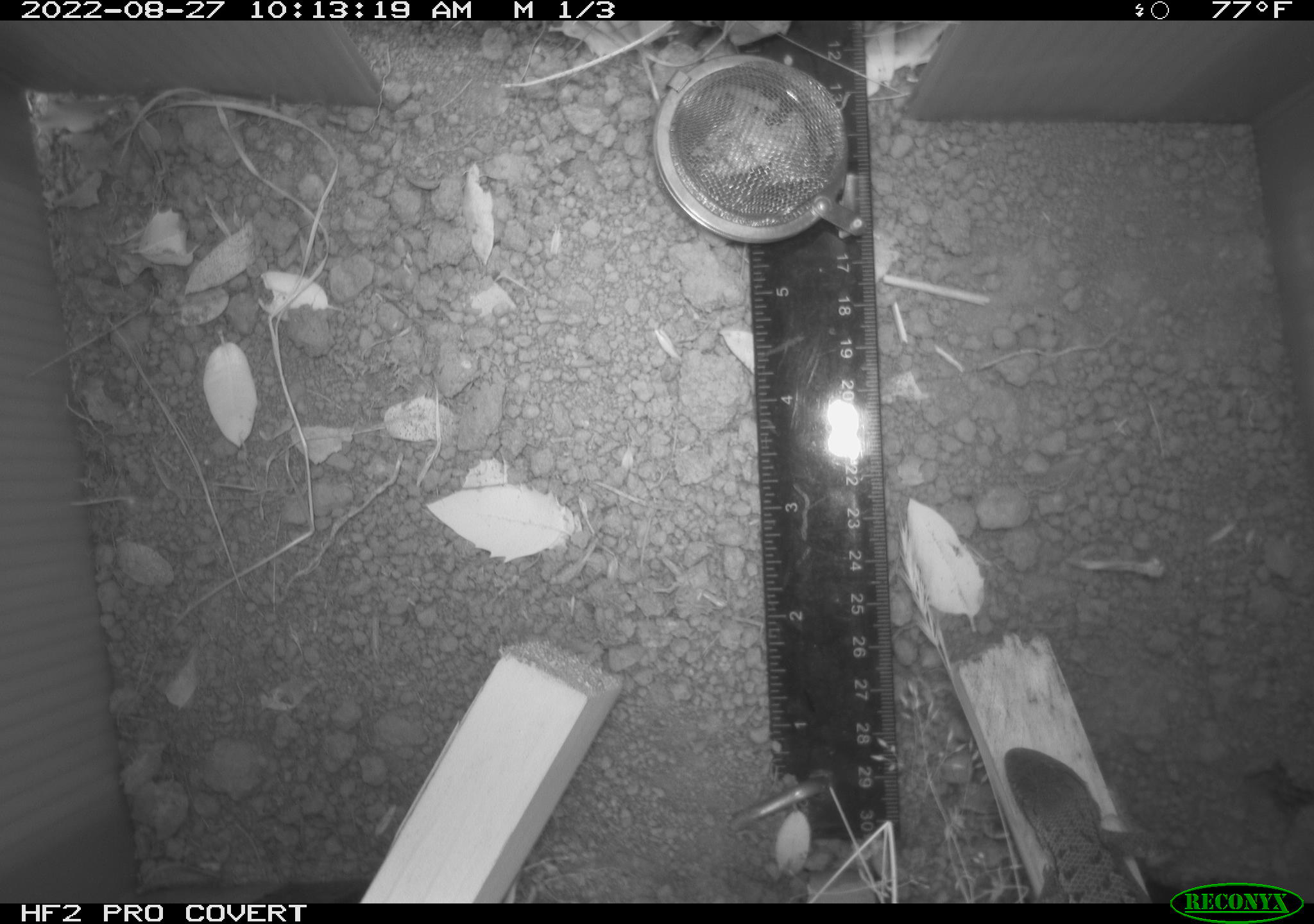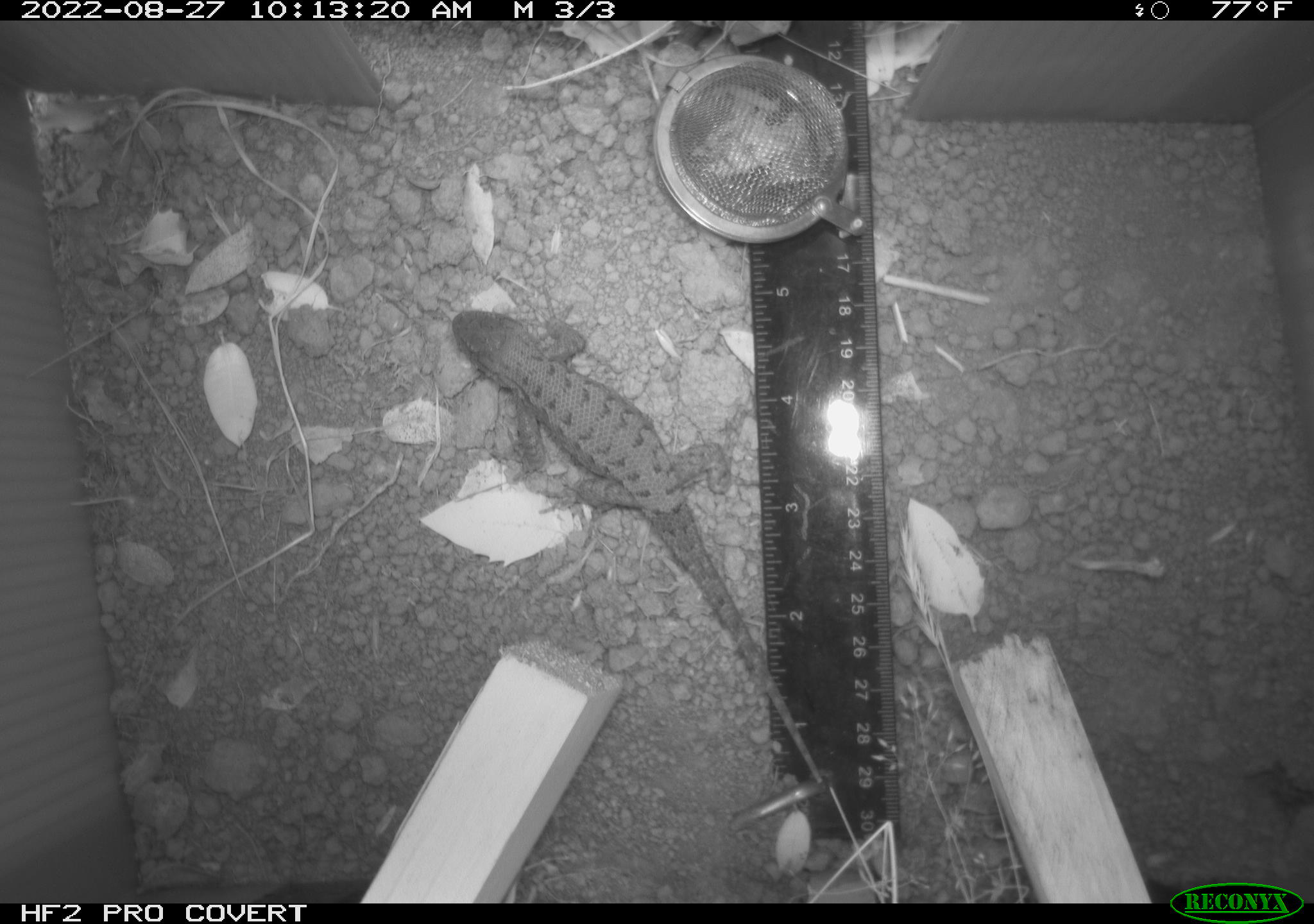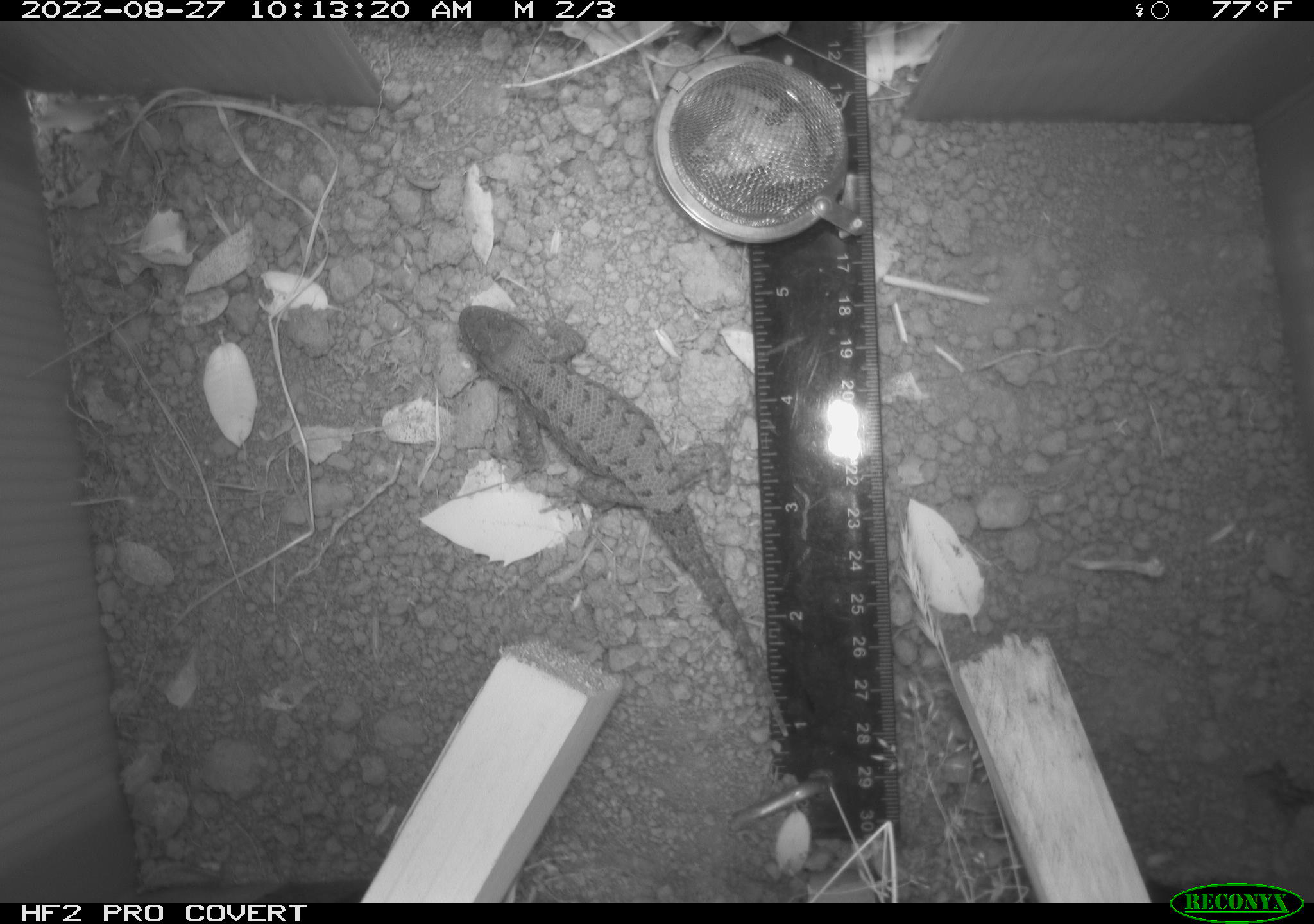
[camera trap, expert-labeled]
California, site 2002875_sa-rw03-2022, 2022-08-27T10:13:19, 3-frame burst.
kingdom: Animalia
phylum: Chordata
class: Reptilia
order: Squamata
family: Phrynosomatidae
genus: Sceloporus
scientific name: Sceloporus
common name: spiny lizards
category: sceloporus species